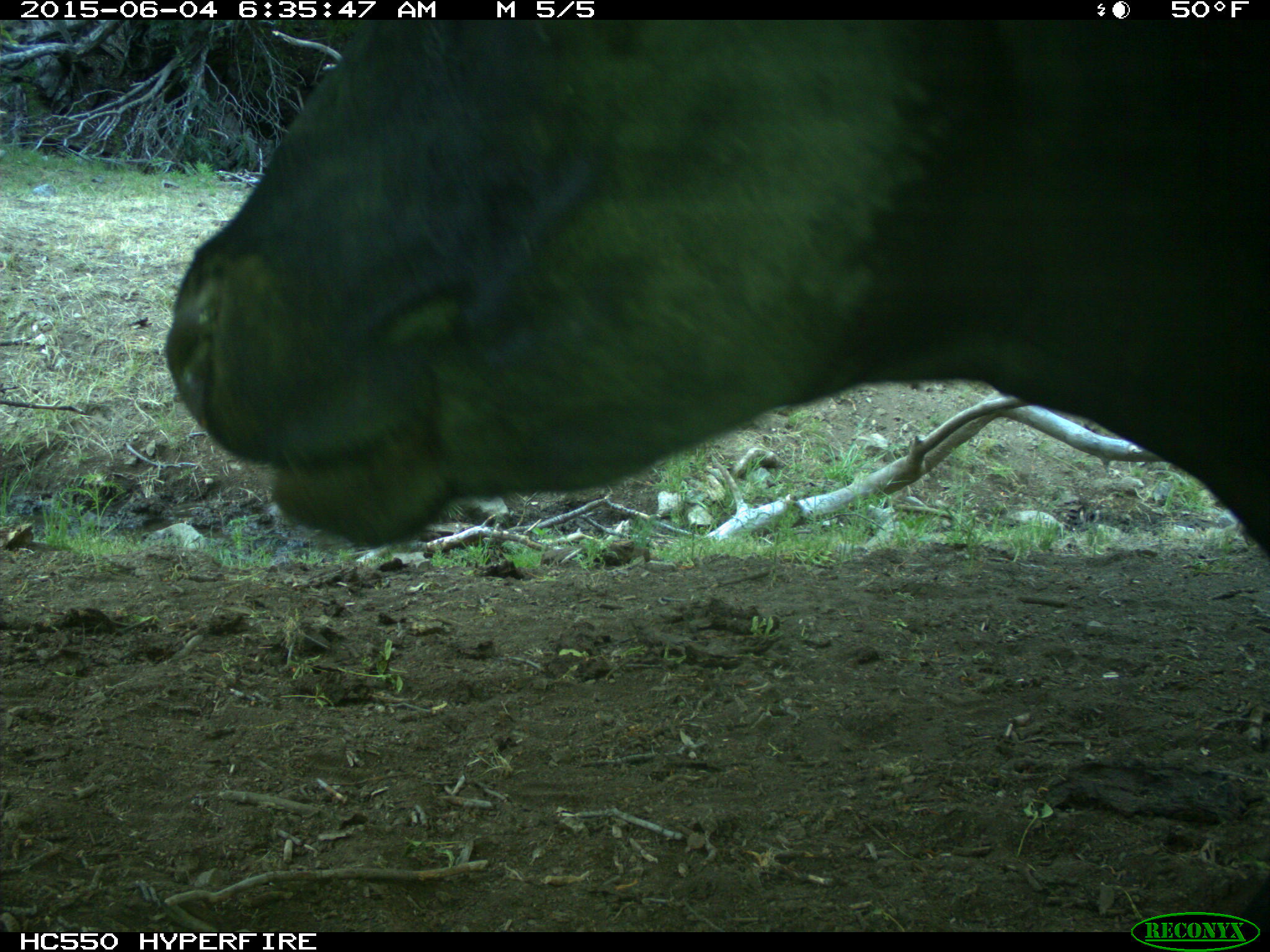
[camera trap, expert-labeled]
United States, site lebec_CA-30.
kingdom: Animalia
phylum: Chordata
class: Mammalia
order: Artiodactyla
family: Bovidae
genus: Bos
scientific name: Bos taurus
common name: domestic cow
Bos taurus (domestic cow).